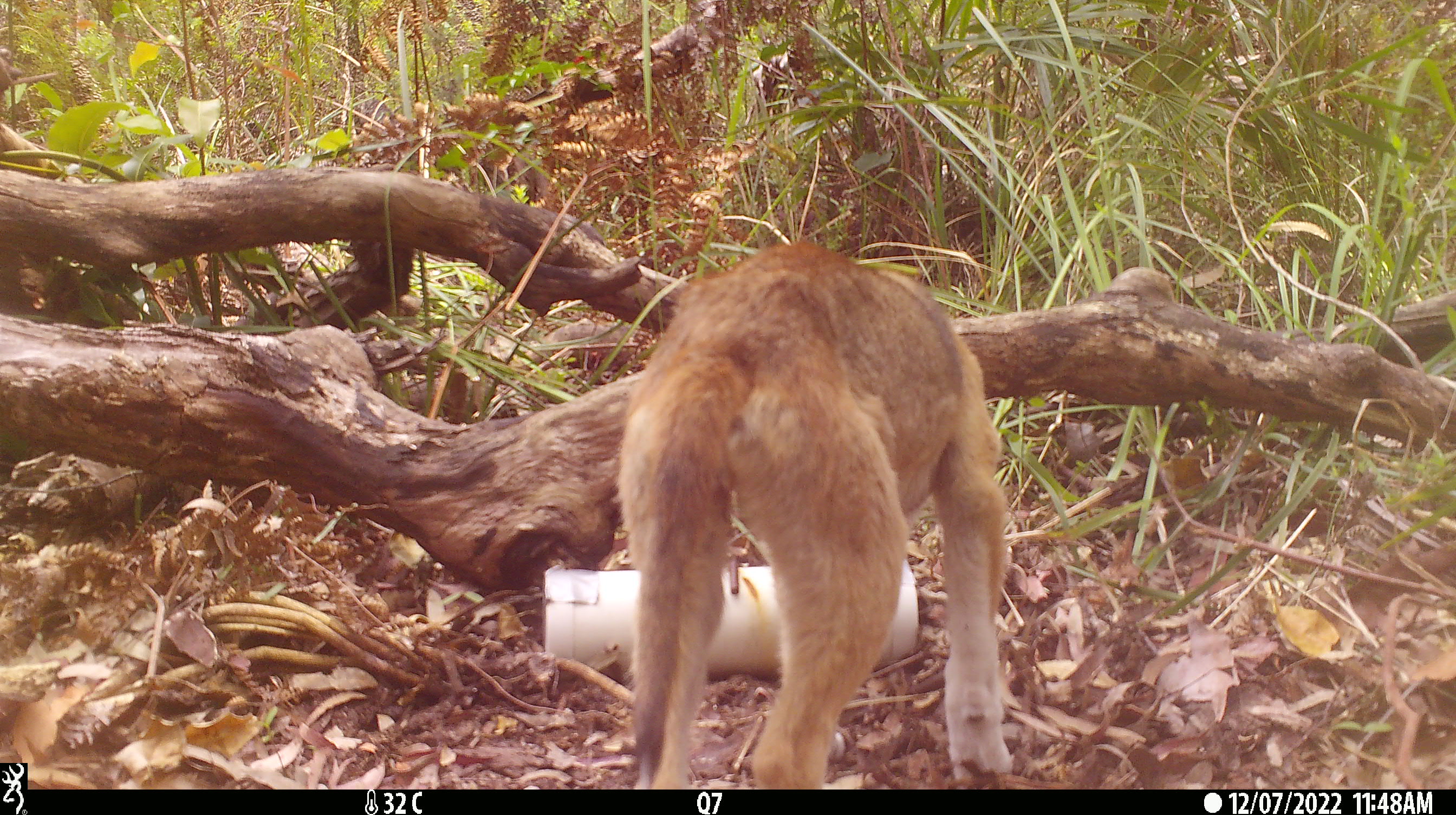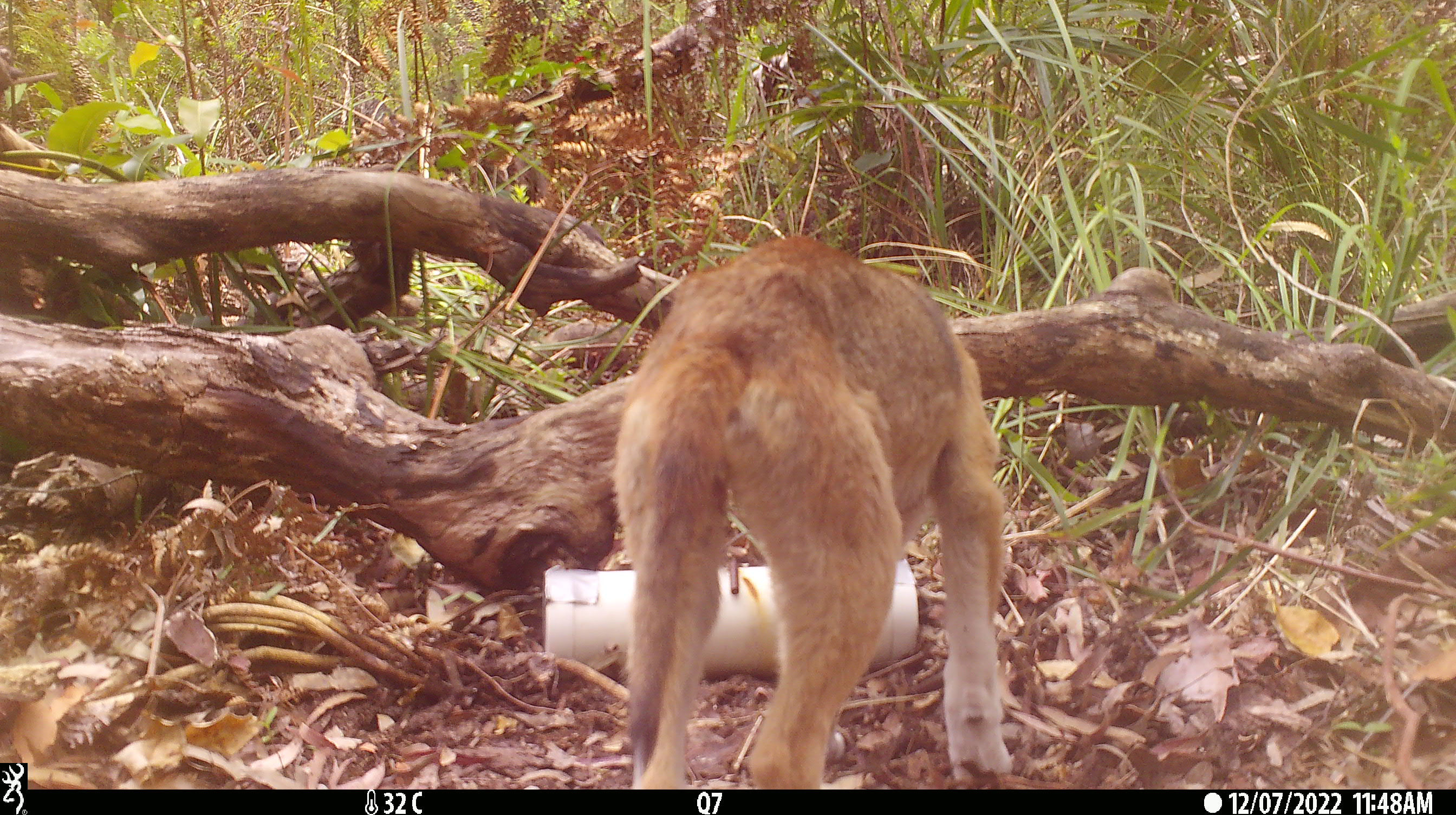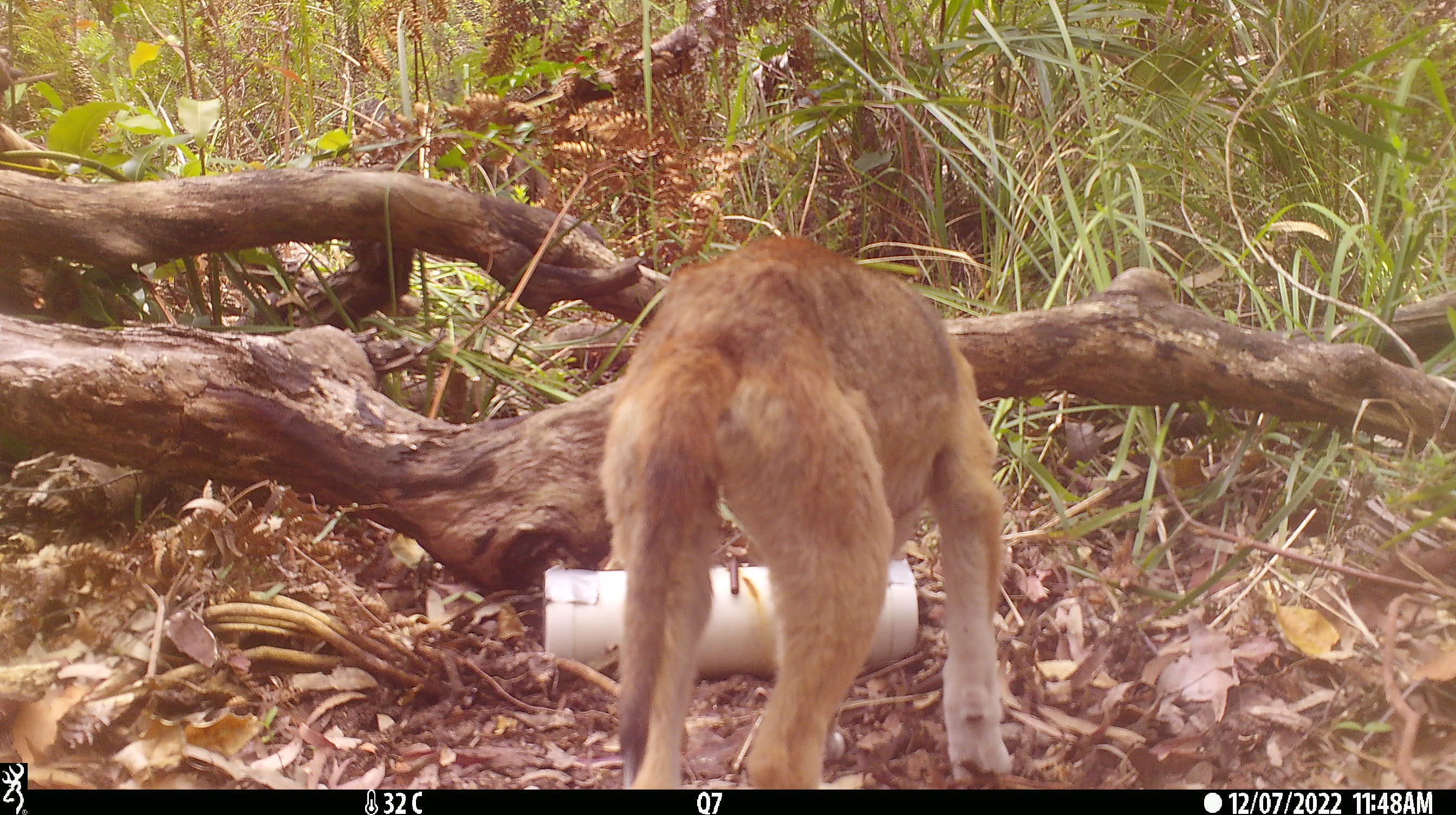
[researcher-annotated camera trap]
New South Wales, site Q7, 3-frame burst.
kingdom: Animalia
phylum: Chordata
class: Mammalia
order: Carnivora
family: Canidae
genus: Canis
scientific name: Canis familiaris dingo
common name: dingo